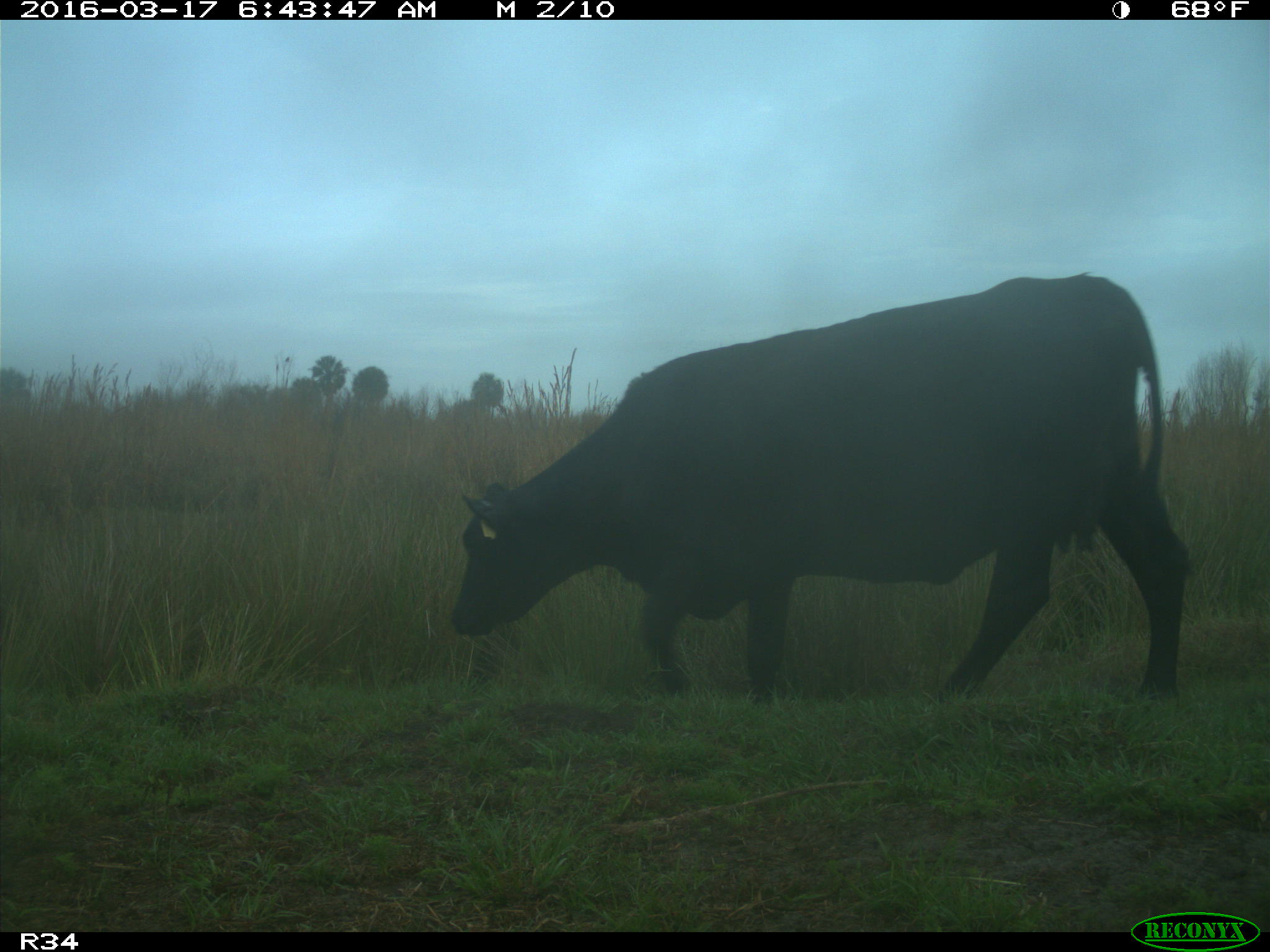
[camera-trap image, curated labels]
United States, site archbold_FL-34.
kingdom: Animalia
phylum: Chordata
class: Mammalia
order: Artiodactyla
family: Bovidae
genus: Bos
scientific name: Bos taurus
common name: domestic cow